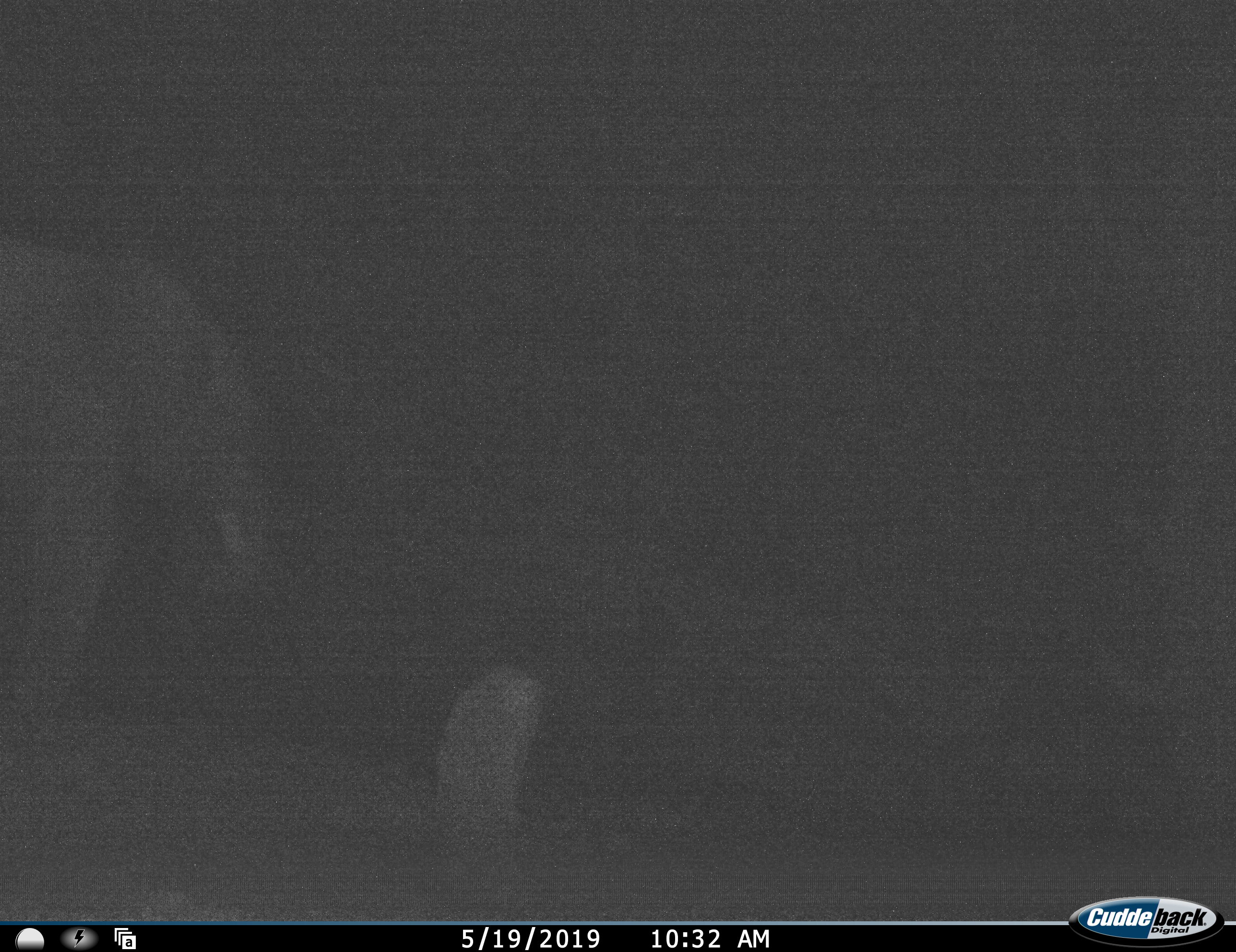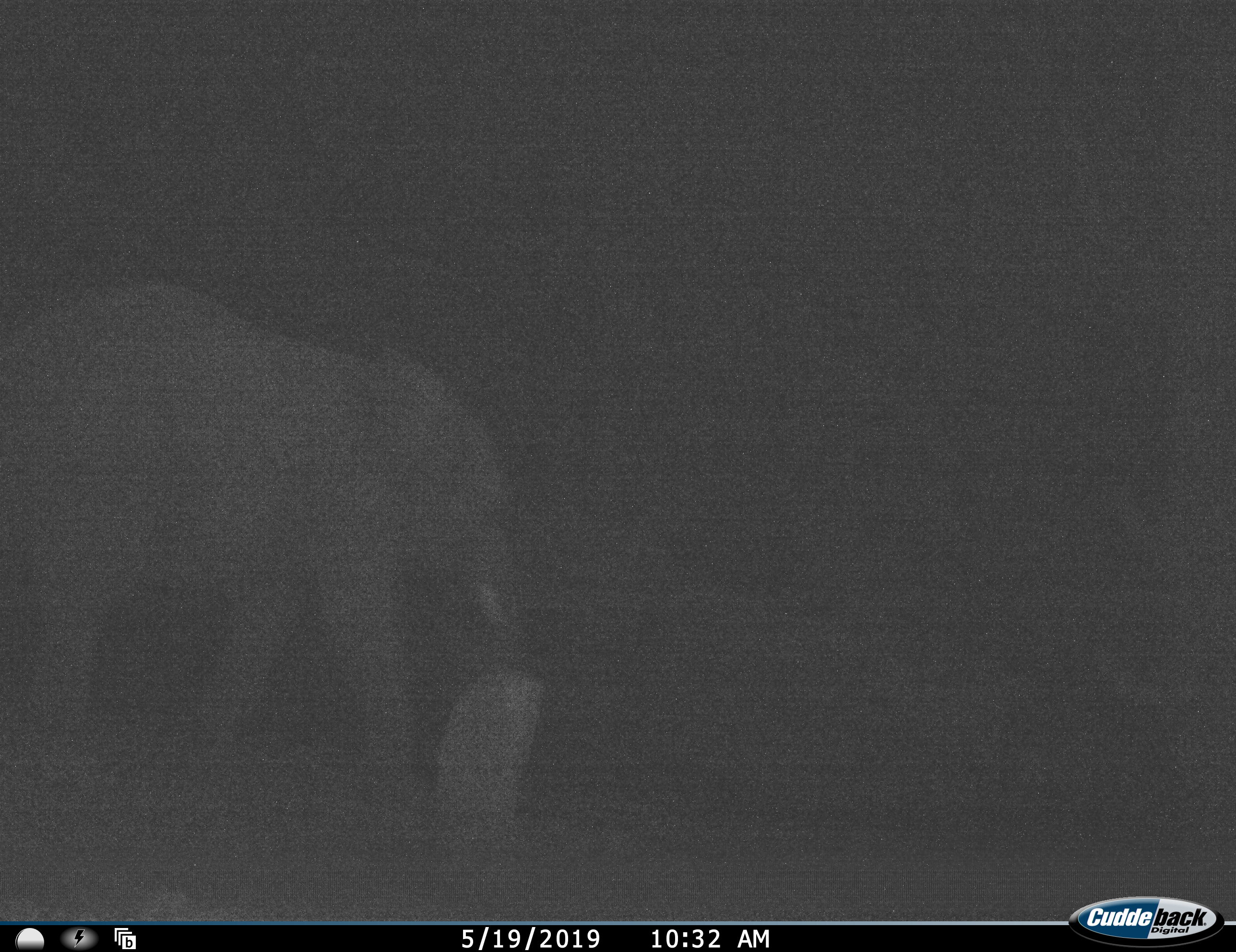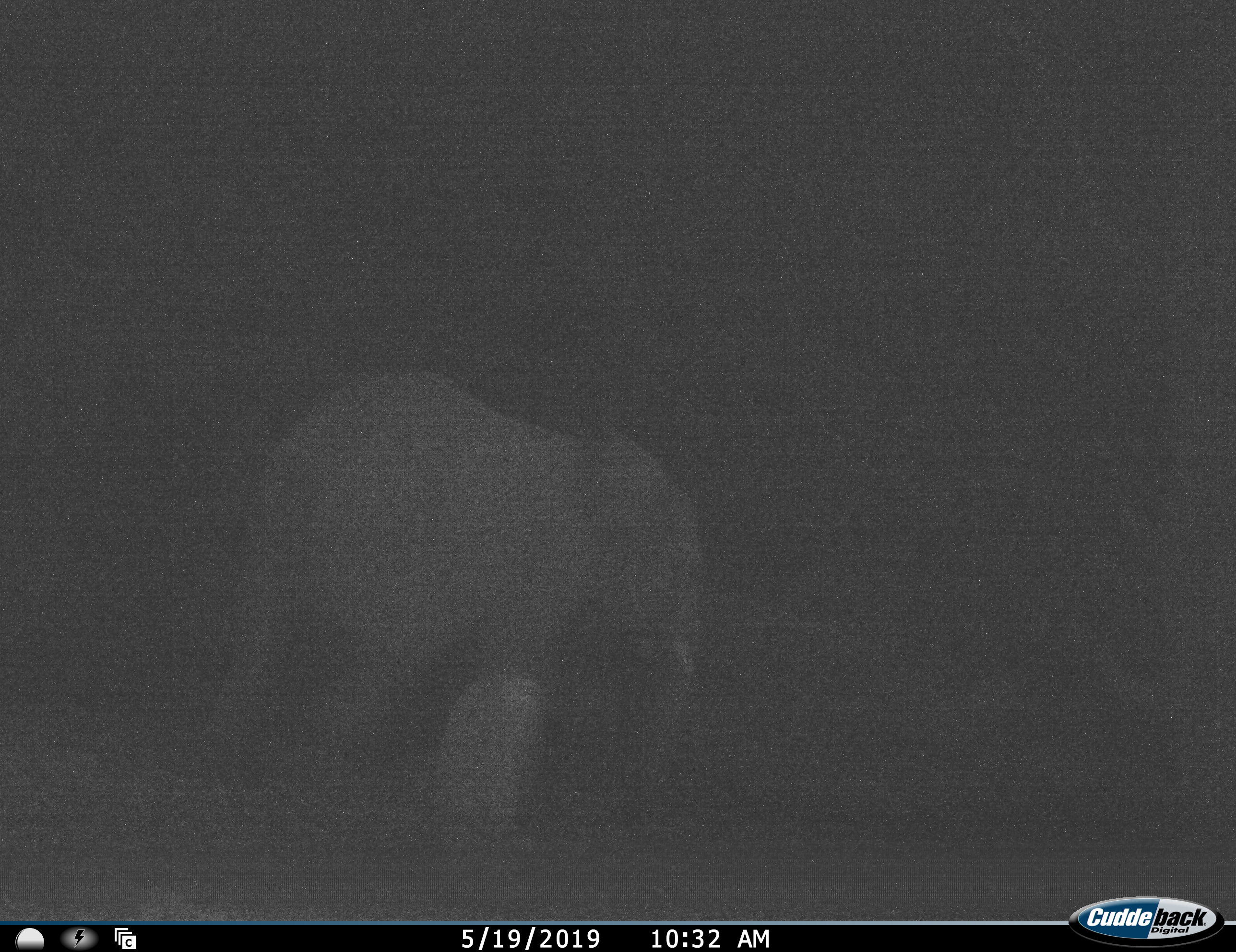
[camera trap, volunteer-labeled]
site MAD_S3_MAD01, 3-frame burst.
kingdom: Animalia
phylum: Chordata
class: Mammalia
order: Proboscidea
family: Elephantidae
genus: Loxodonta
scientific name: Loxodonta africana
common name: african bush elephant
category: elephant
Elephant (african bush elephant) (Loxodonta africana), count 1. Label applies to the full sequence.